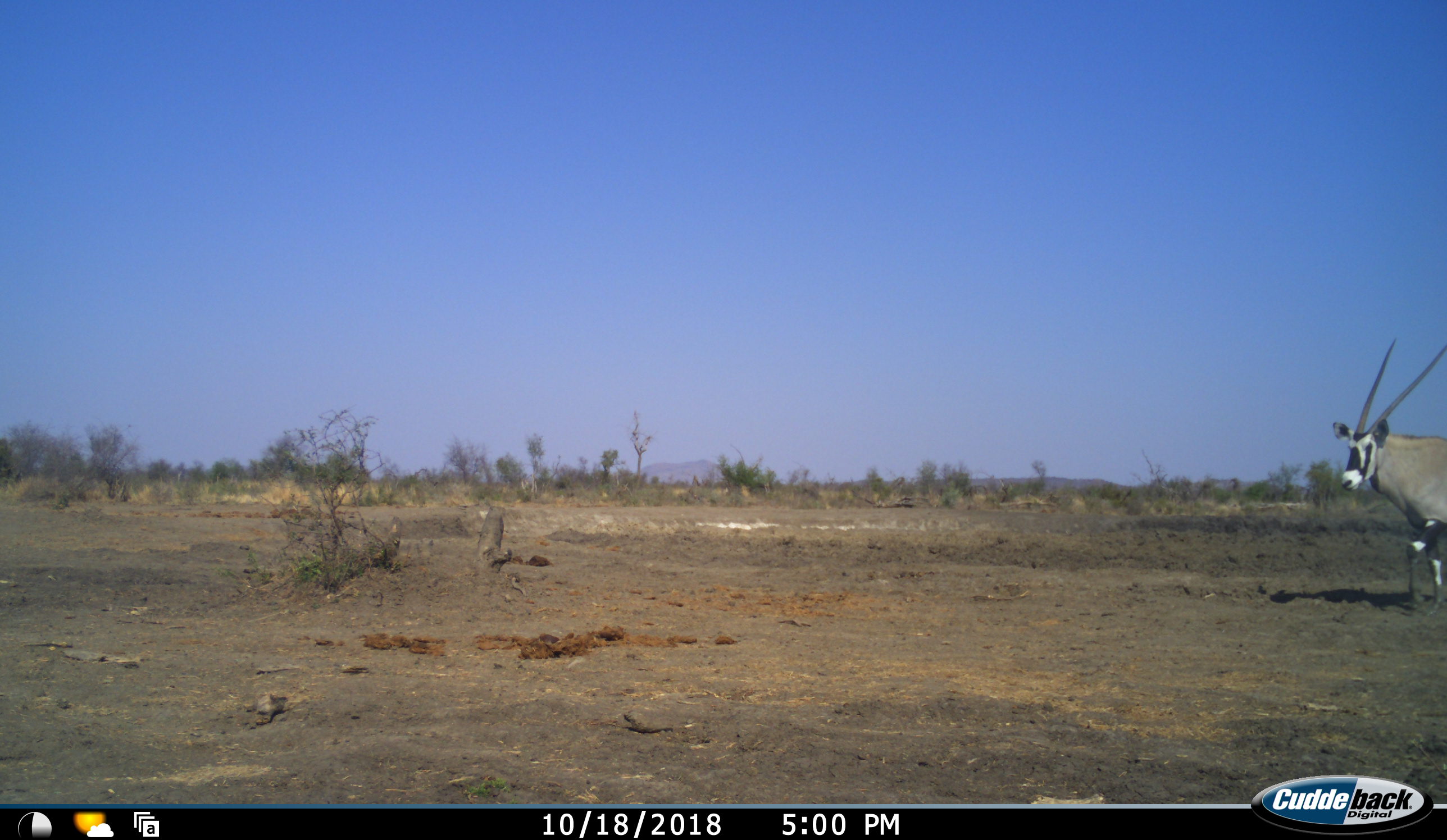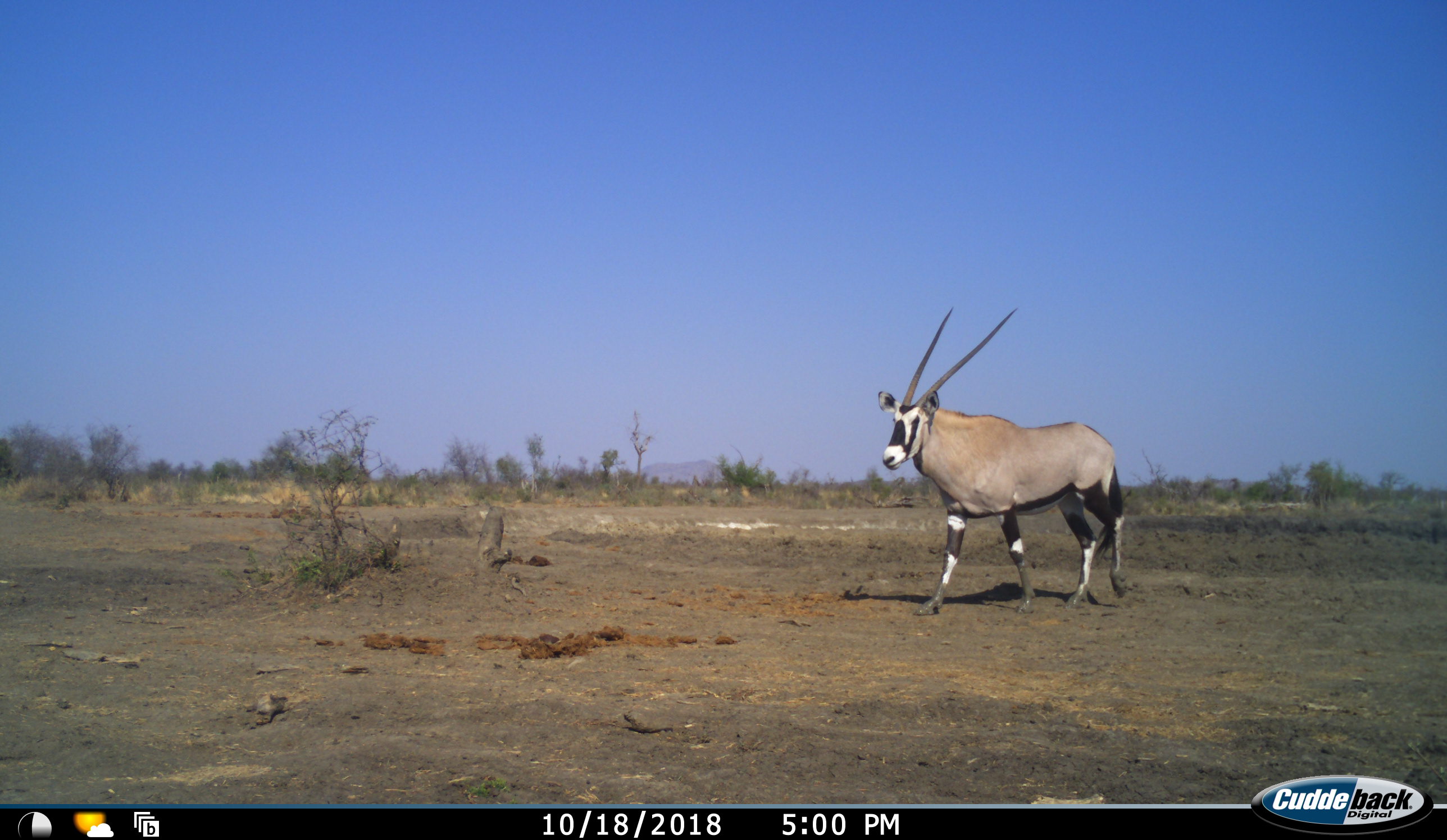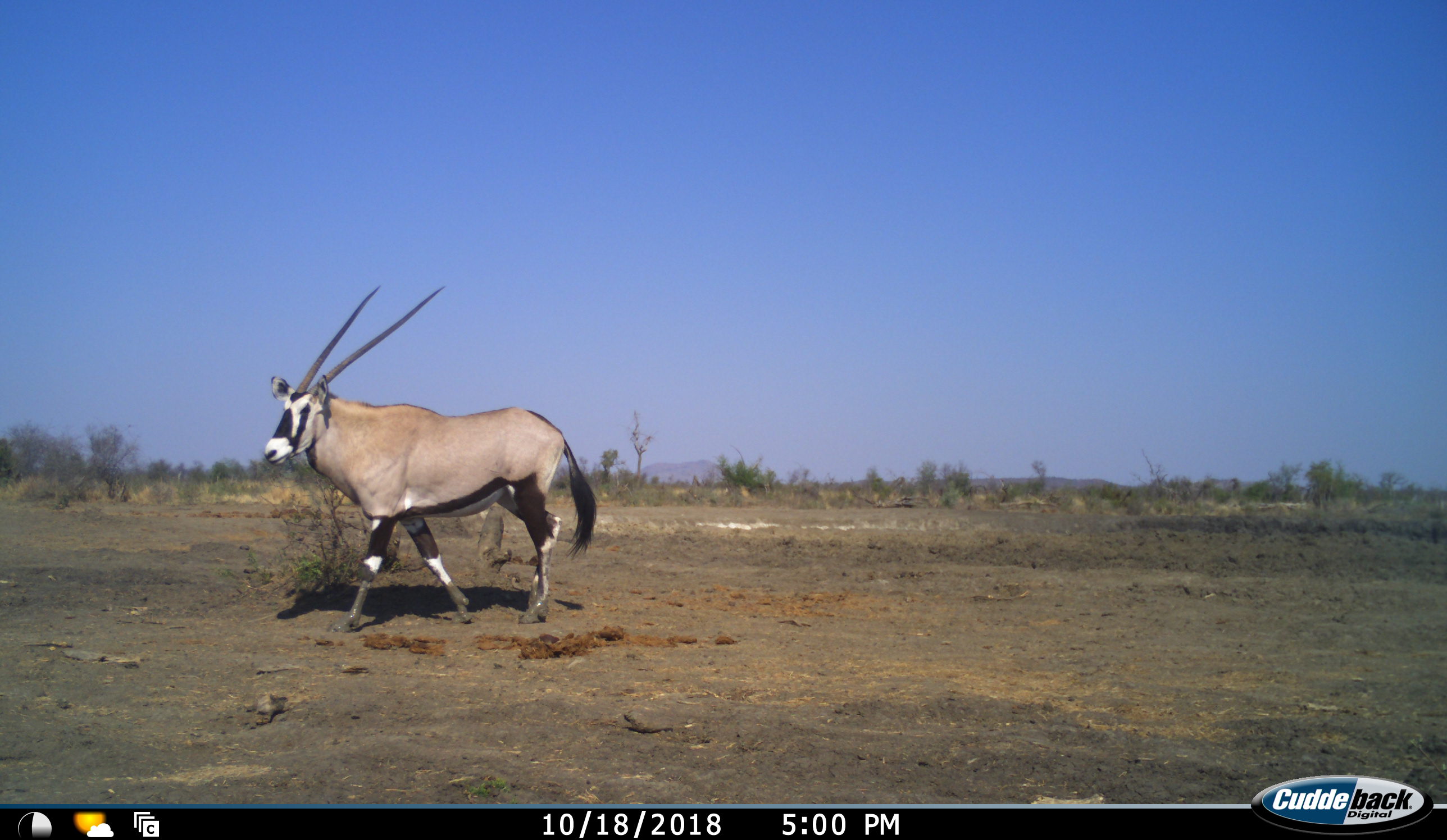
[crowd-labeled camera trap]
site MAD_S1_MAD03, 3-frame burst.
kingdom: Animalia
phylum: Chordata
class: Mammalia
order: Artiodactyla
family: Bovidae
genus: Oryx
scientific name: Oryx gazella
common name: gemsbok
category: oryx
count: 1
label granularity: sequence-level